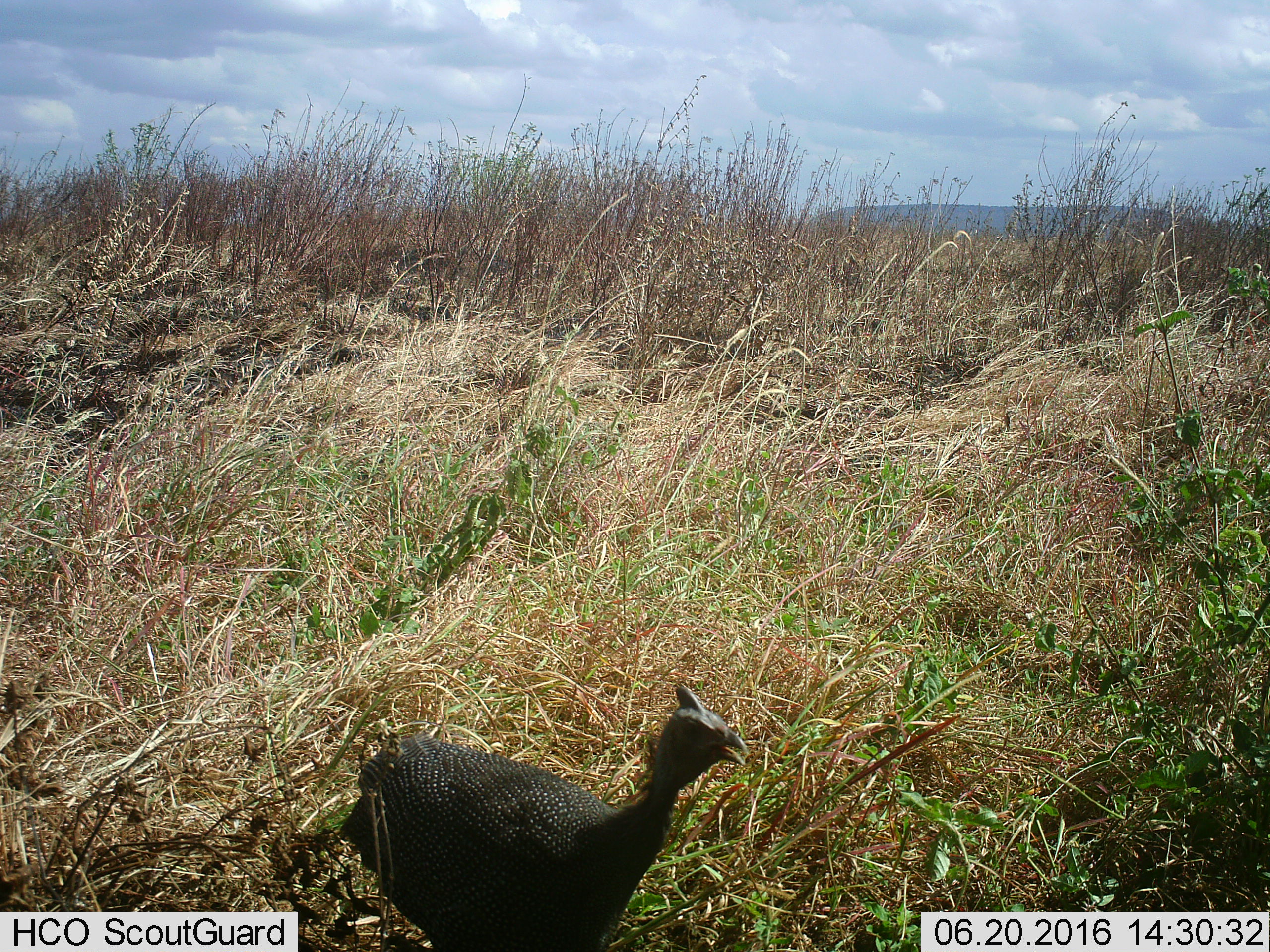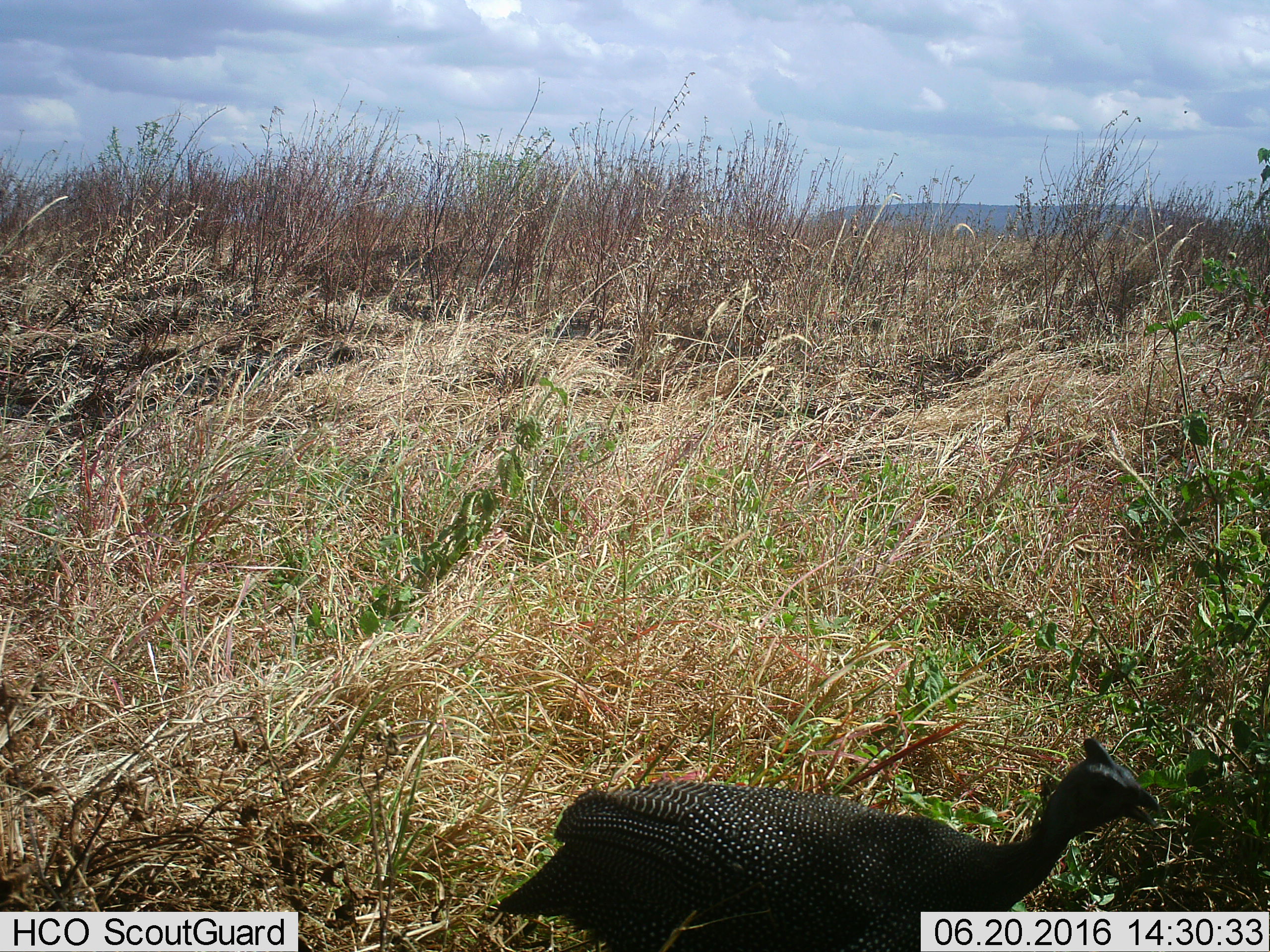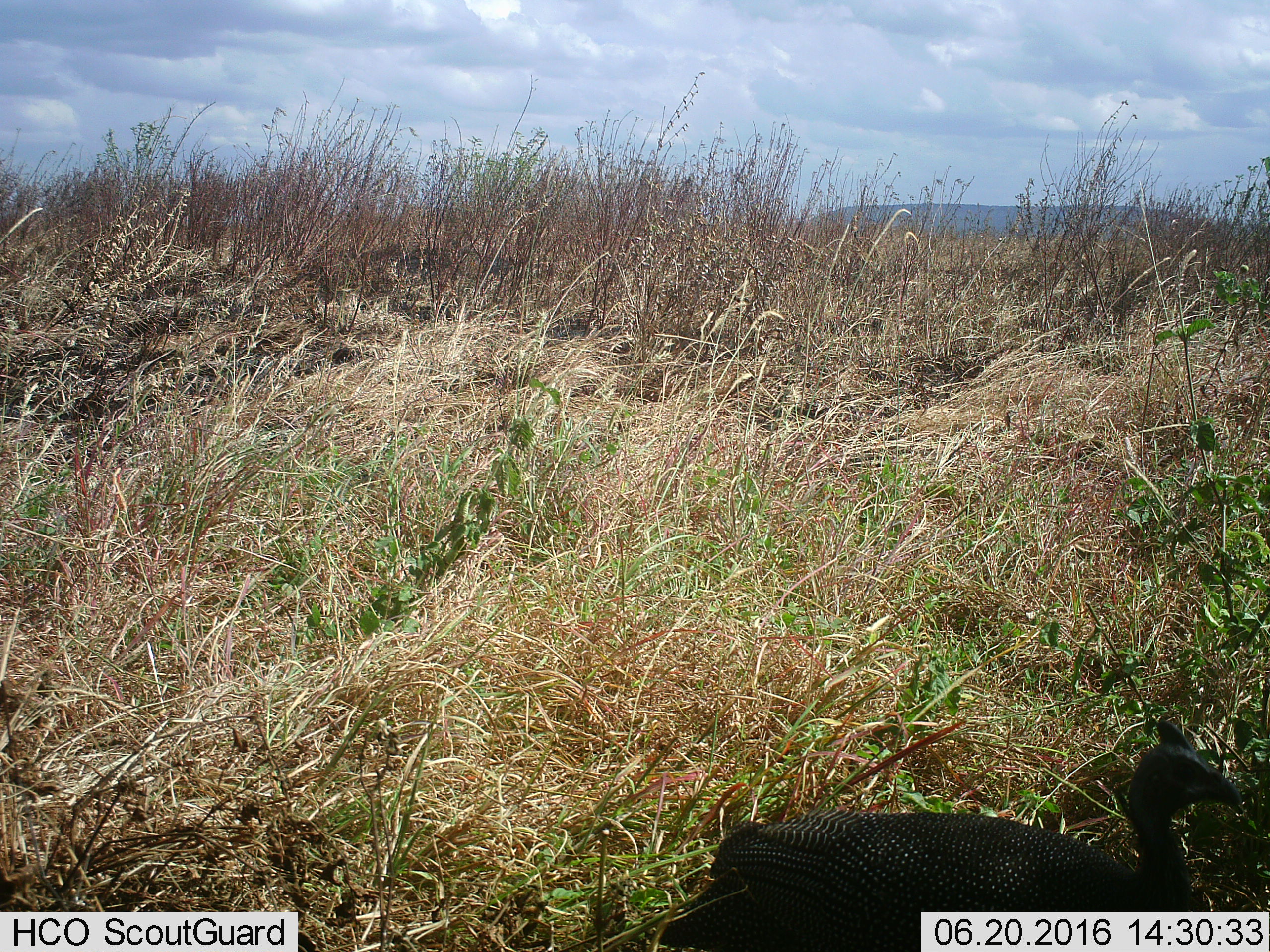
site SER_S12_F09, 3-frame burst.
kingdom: Animalia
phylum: Chordata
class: Aves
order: Galliformes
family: Numididae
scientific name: Numididae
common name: guineafowl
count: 1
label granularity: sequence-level